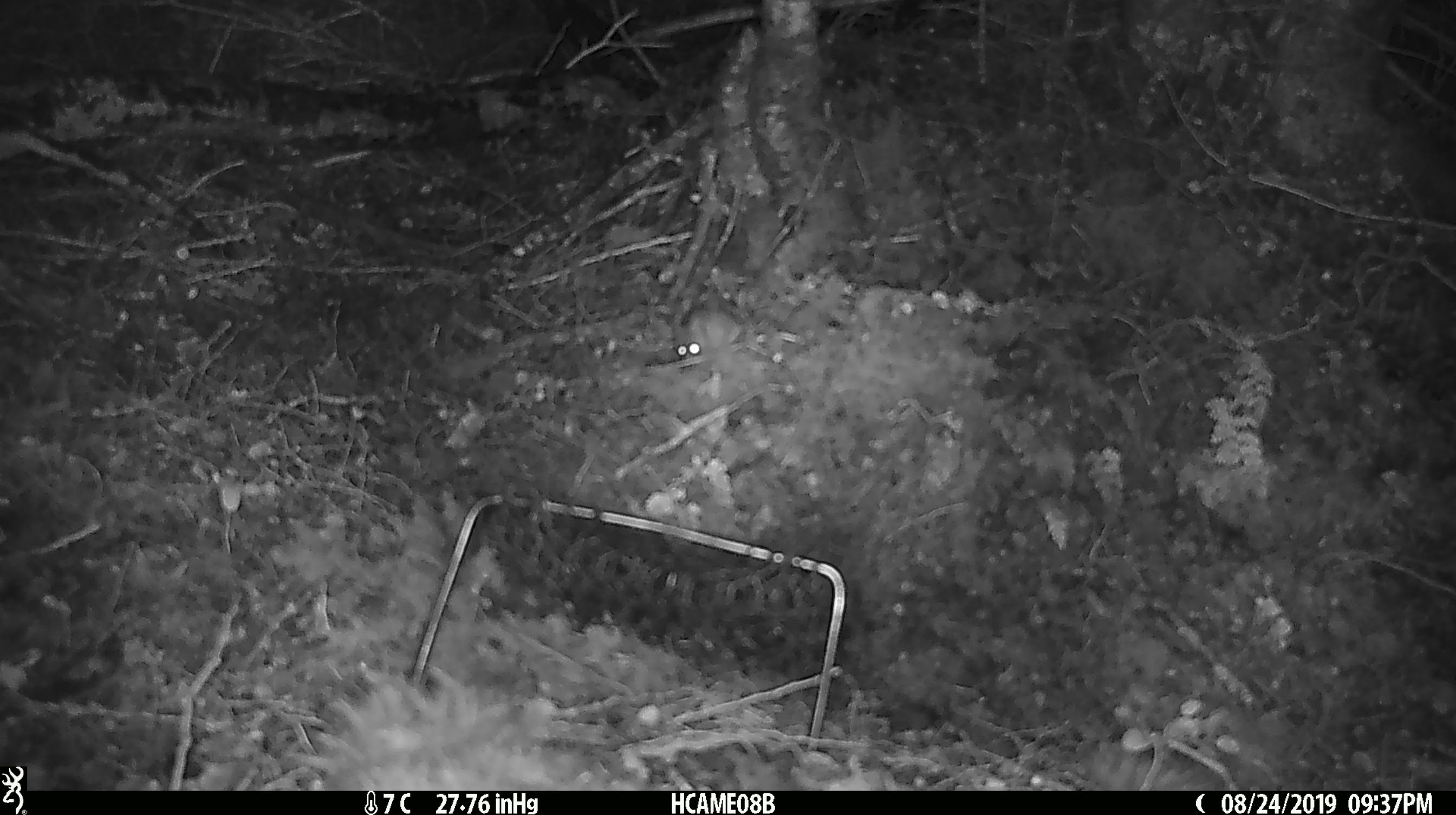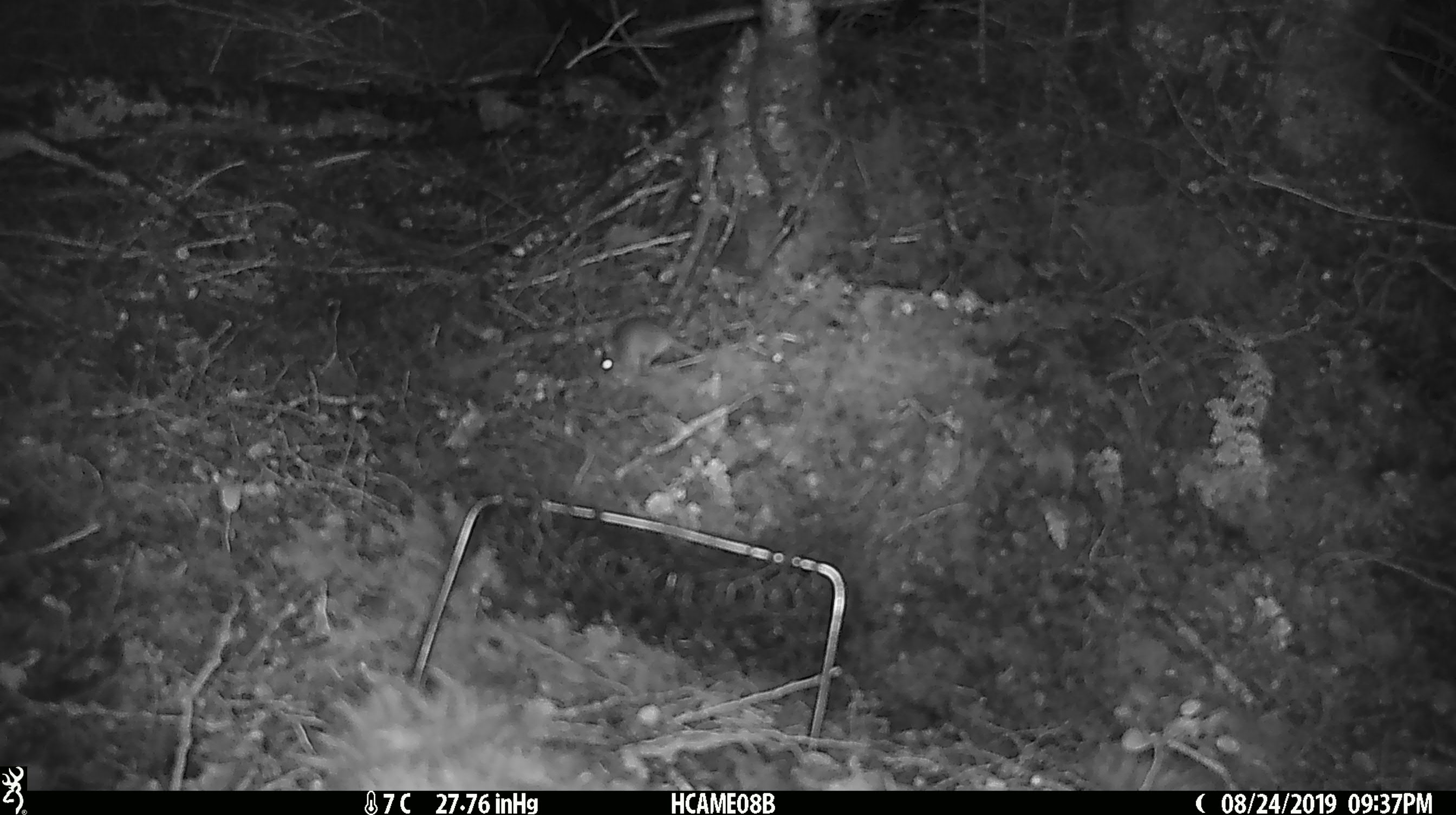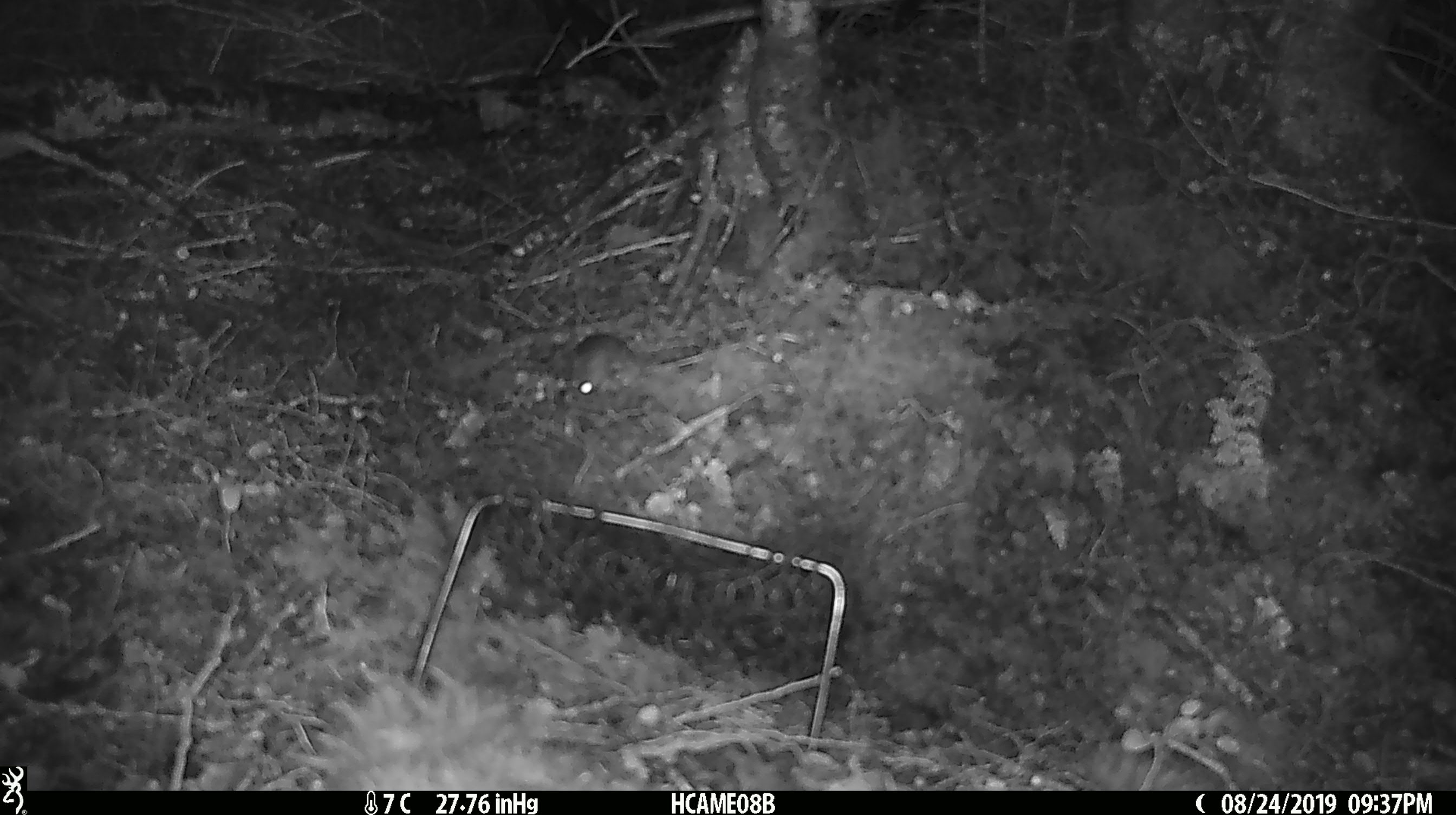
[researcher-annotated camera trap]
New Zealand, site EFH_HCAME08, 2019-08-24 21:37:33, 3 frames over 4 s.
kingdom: Animalia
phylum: Chordata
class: Mammalia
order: Rodentia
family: Muridae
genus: Mus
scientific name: Mus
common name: mouse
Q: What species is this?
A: Mouse (Mus).